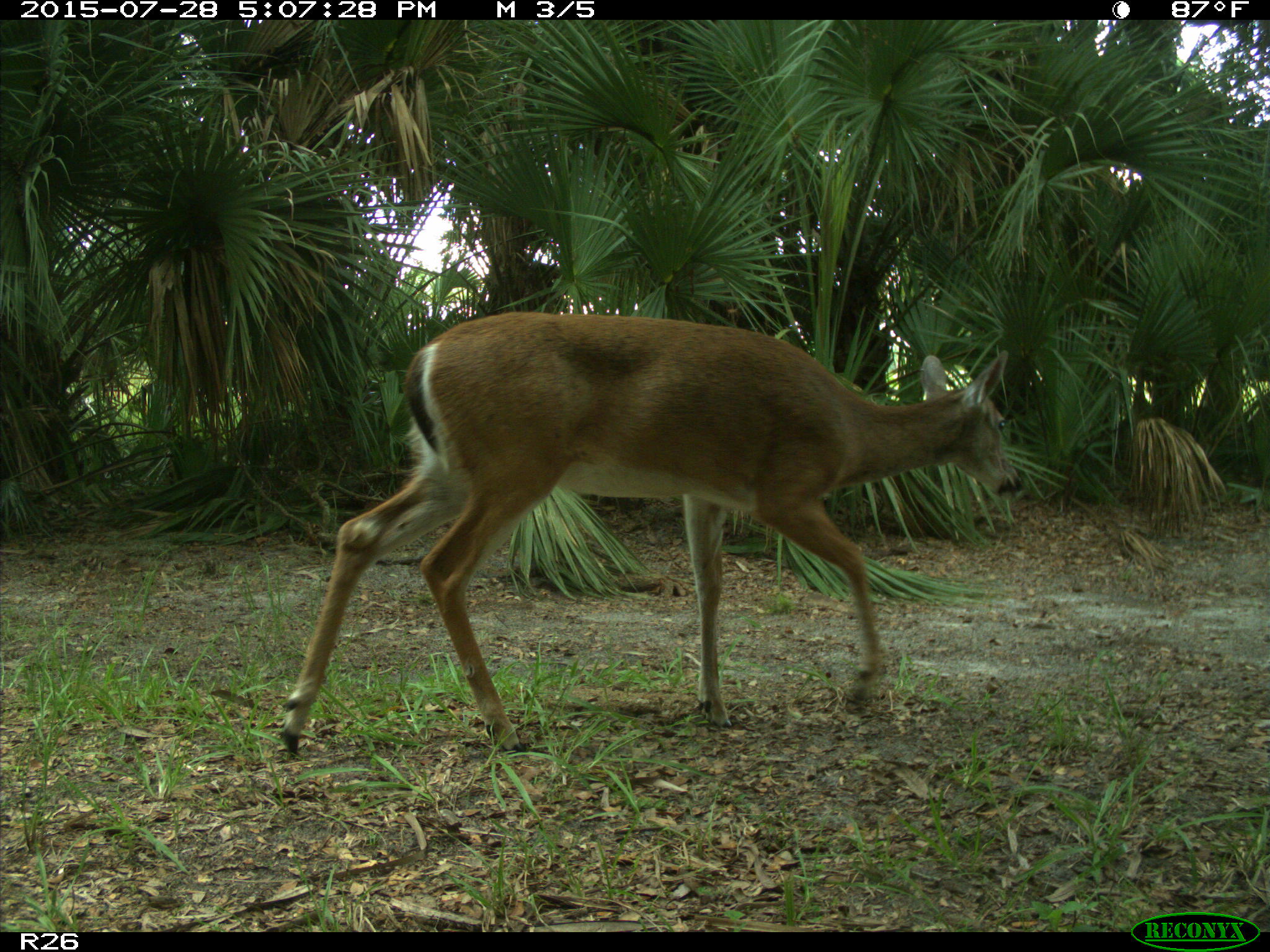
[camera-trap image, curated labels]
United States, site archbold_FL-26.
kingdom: Animalia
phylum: Chordata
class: Mammalia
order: Artiodactyla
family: Cervidae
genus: Odocoileus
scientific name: Odocoileus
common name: deer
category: unidentified deer